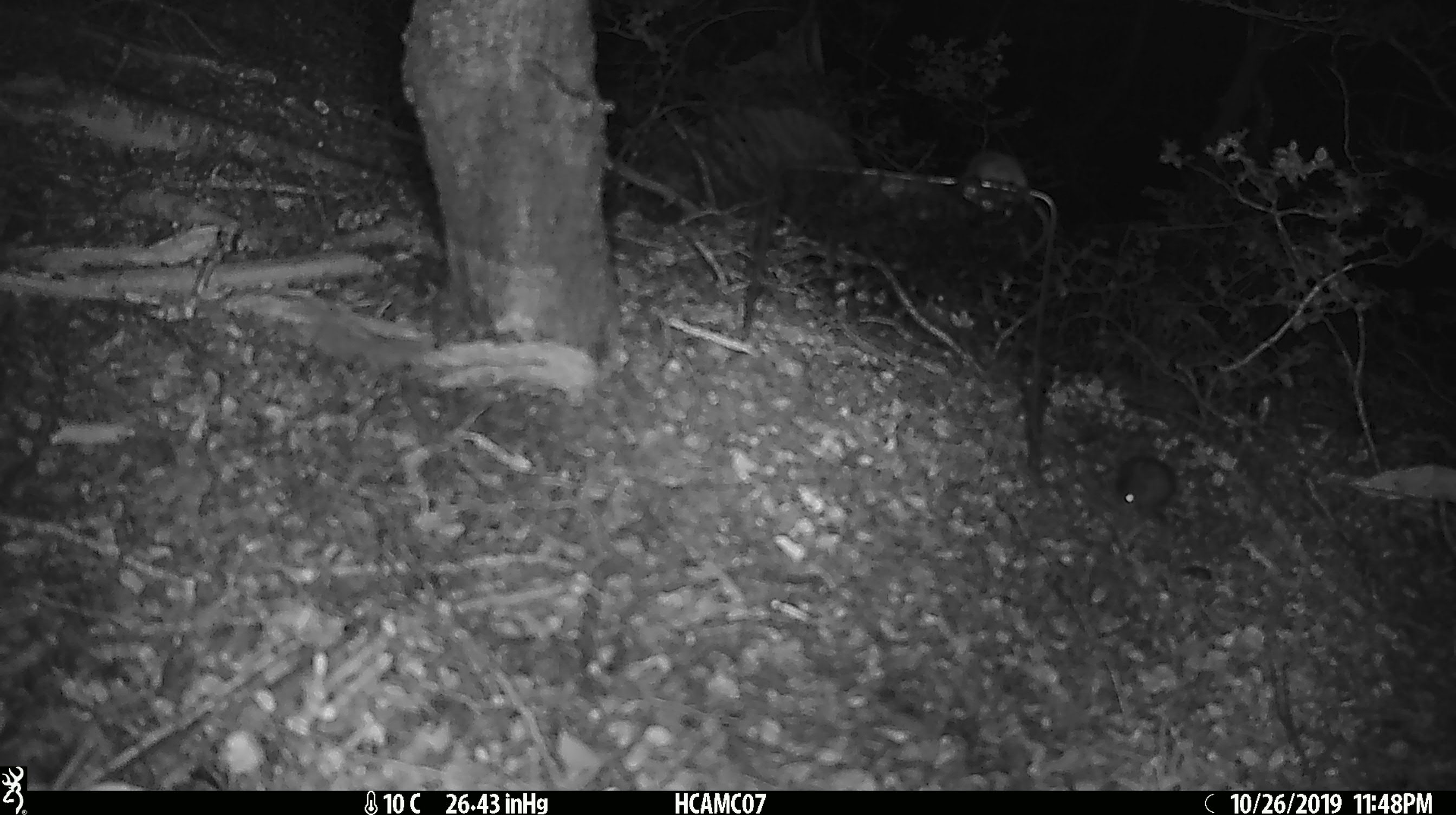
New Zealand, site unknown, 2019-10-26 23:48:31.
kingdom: Animalia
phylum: Chordata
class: Mammalia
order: Rodentia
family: Muridae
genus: Mus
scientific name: Mus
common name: mouse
Mouse (Mus).